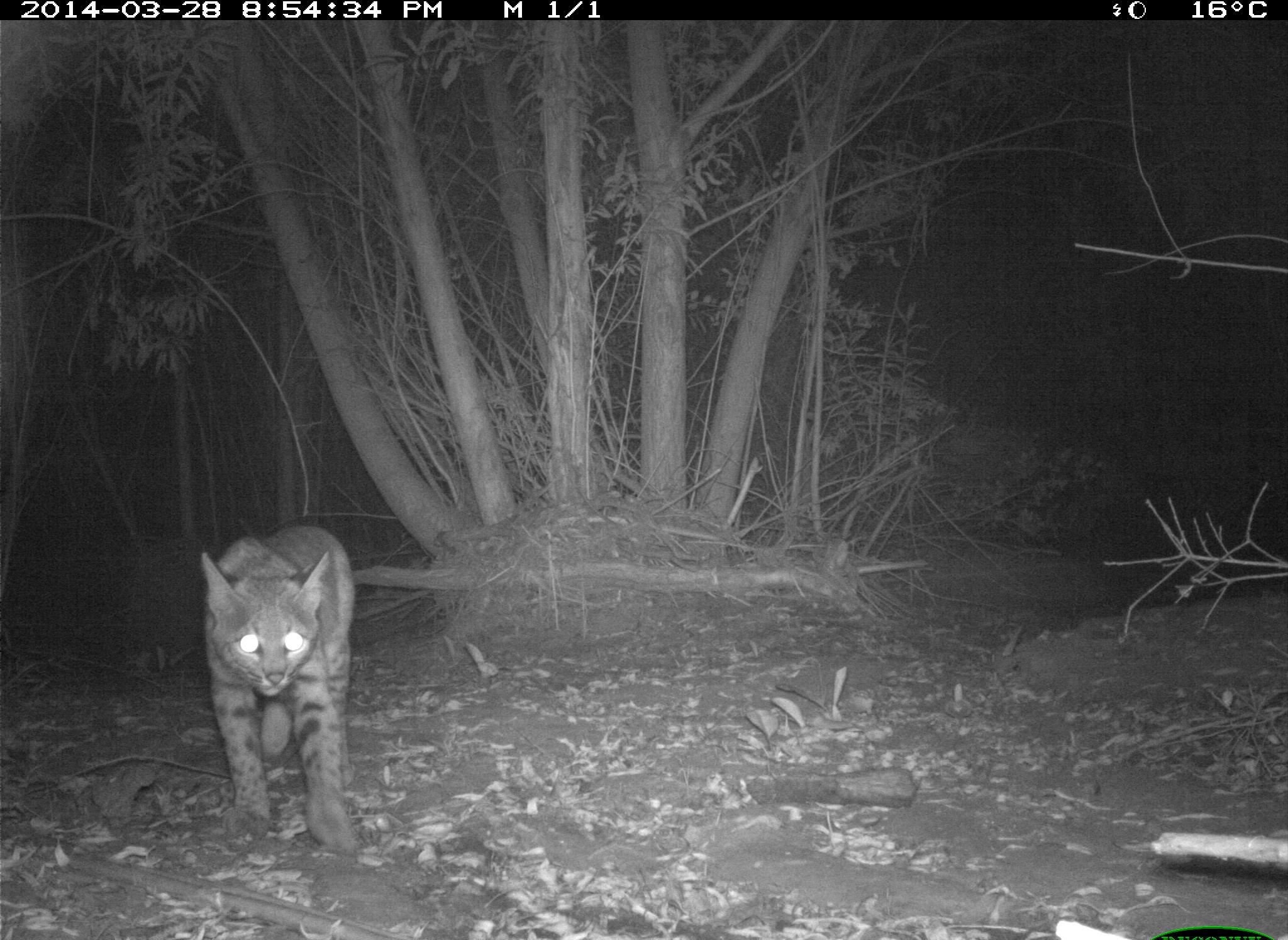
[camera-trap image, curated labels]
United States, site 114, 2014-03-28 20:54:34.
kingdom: Animalia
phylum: Chordata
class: Mammalia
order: Carnivora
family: Felidae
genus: Lynx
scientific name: Lynx rufus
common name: bobcat